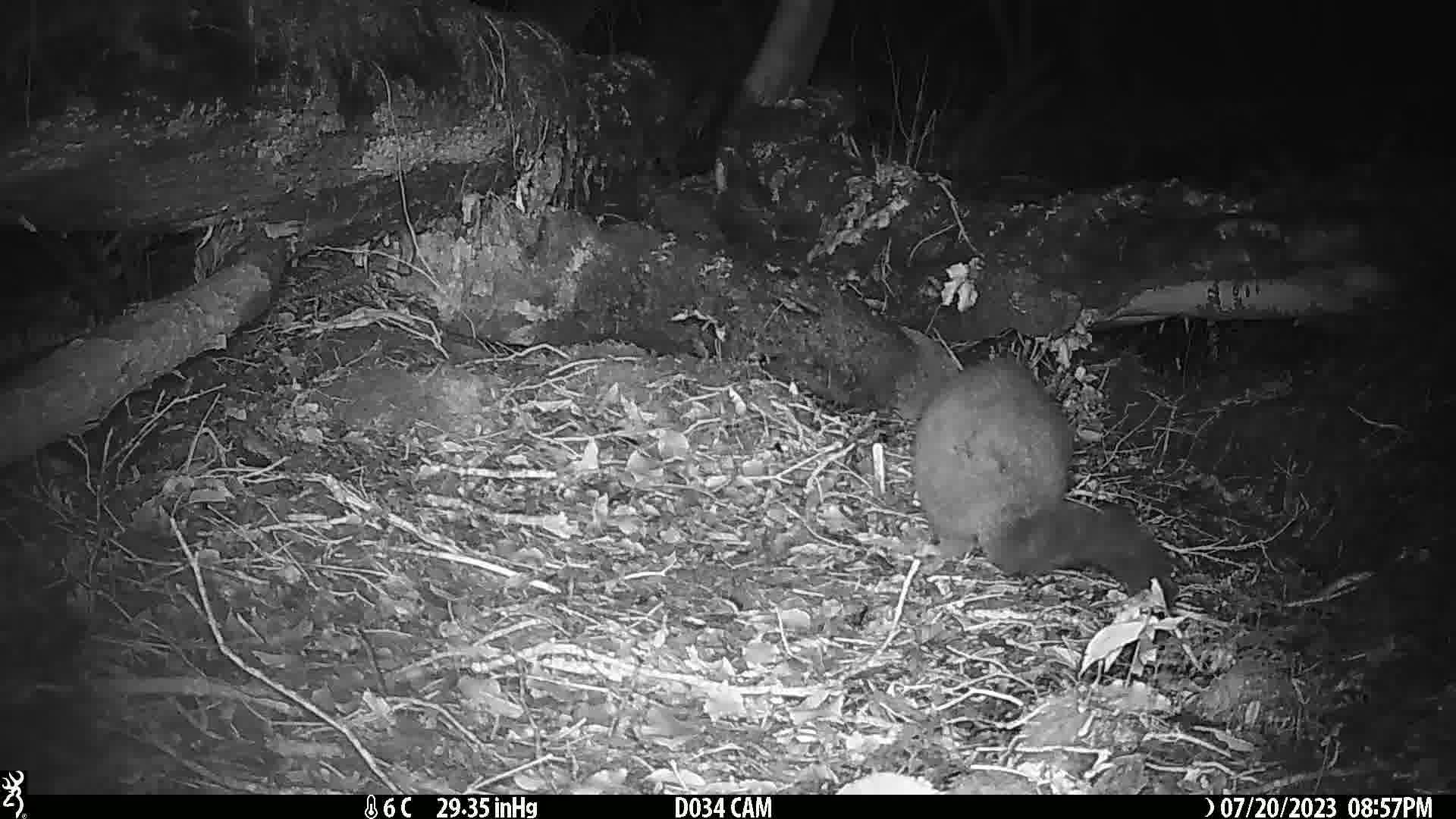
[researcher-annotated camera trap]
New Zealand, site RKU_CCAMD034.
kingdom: Animalia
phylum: Chordata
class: Mammalia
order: Diprotodontia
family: Phalangeridae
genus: Trichosurus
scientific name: Trichosurus vulpecula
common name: common brushtail possum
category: possum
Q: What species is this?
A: Possum (common brushtail possum) (Trichosurus vulpecula).